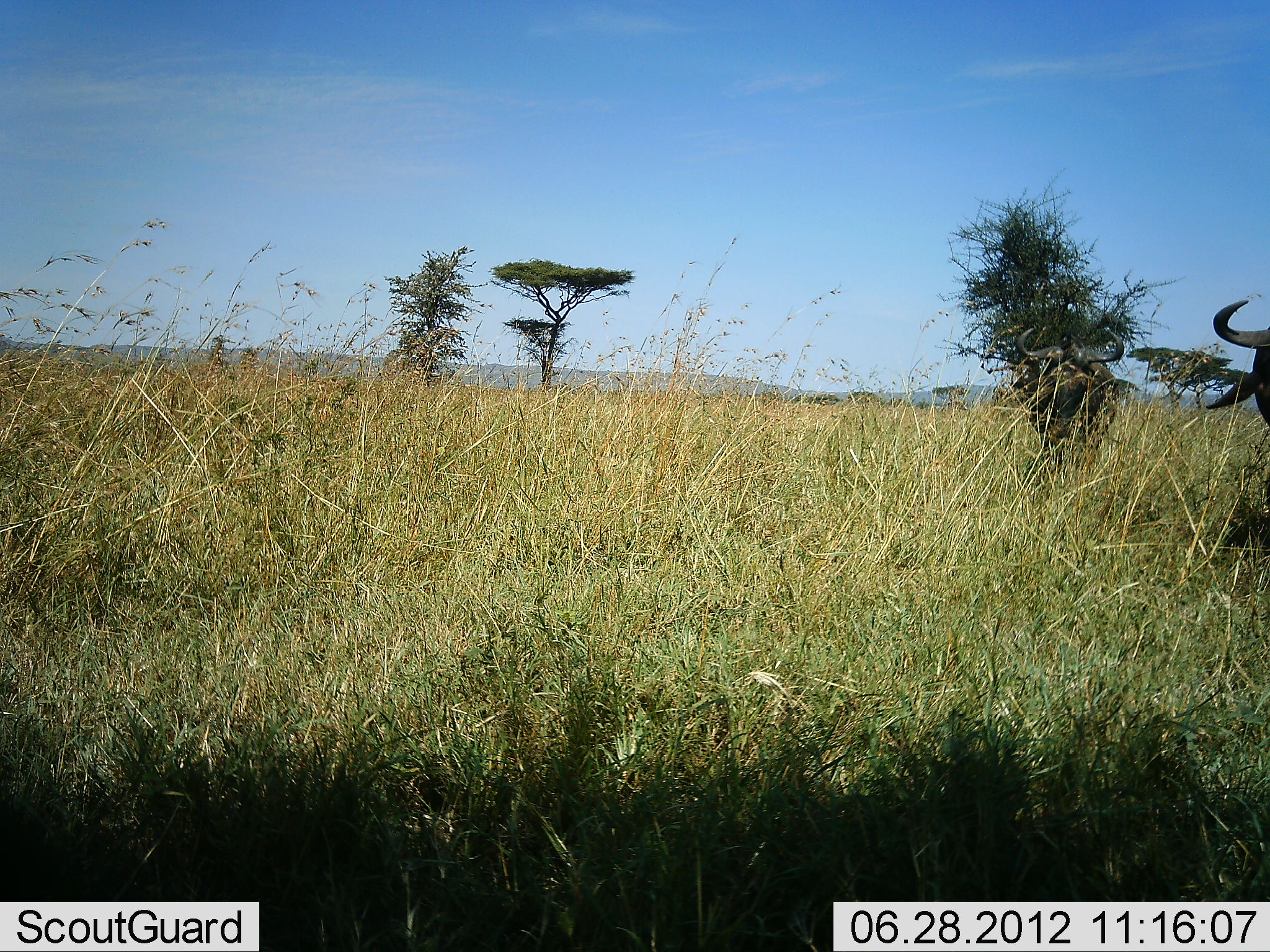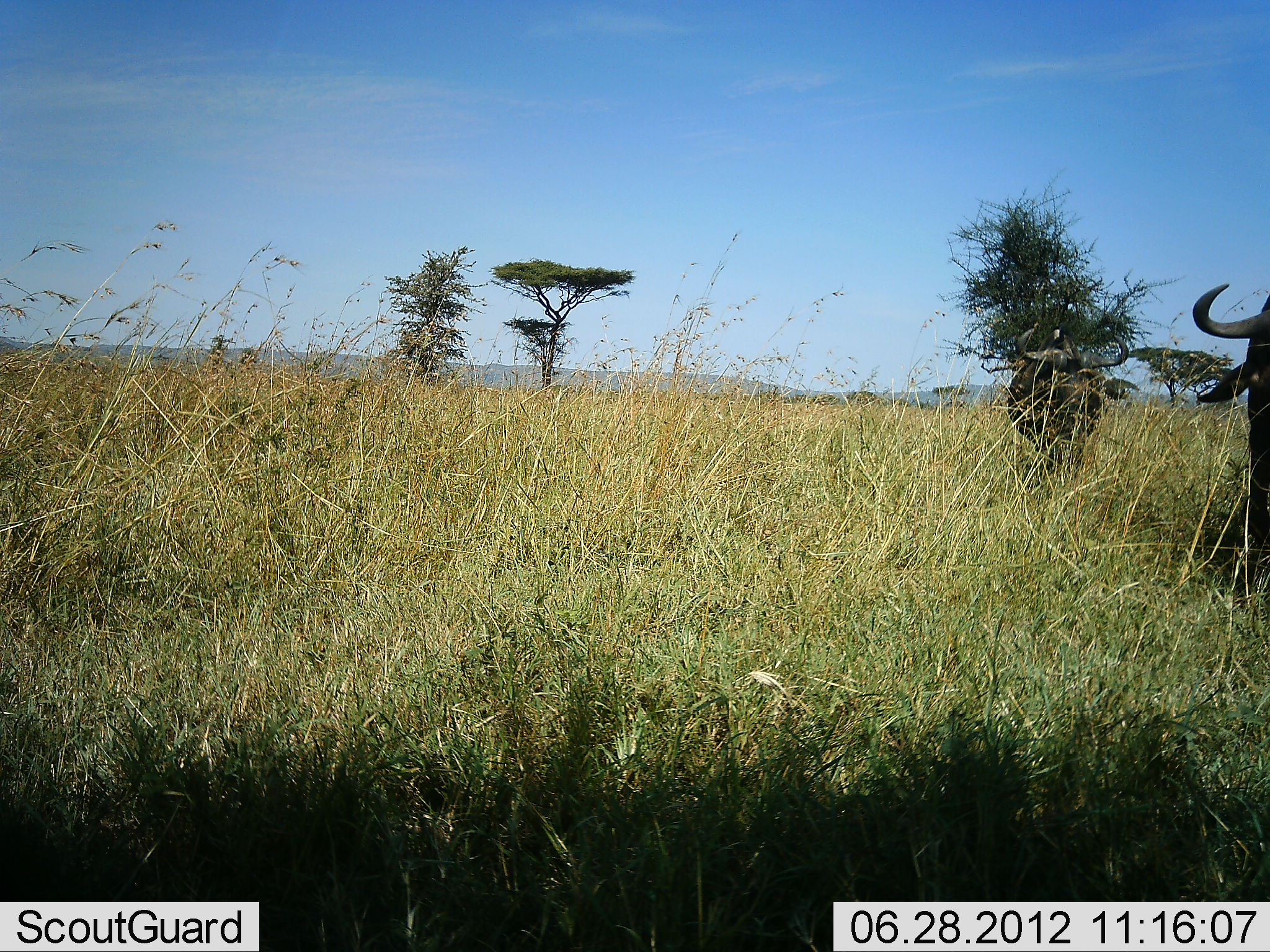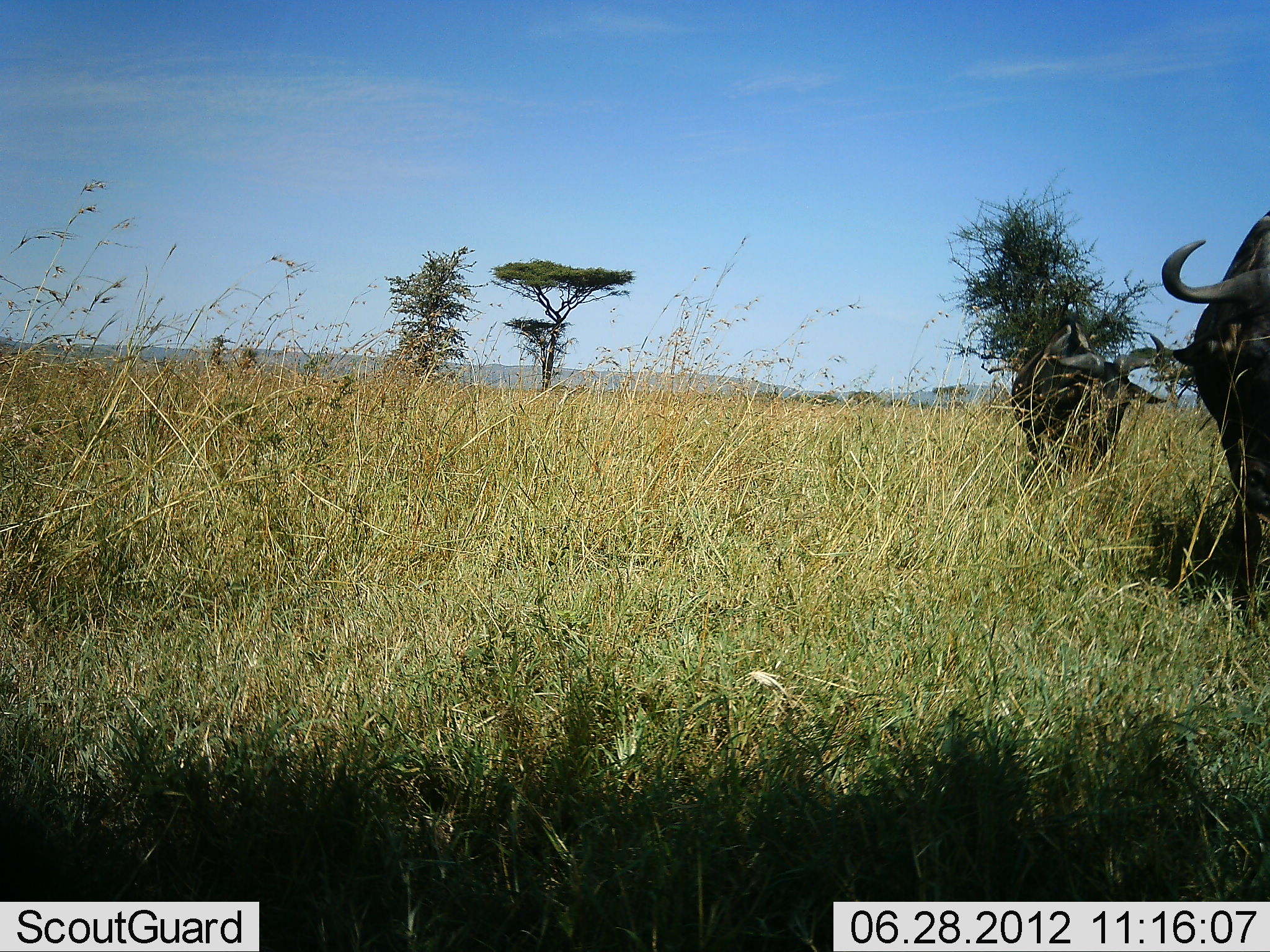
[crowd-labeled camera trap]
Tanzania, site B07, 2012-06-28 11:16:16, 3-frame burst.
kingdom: Animalia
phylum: Chordata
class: Mammalia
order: Artiodactyla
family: Bovidae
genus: Connochaetes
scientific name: Connochaetes taurinus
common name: blue wildebeest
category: wildebeest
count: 2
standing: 20%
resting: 0%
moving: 60%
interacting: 20%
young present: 0%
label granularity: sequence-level